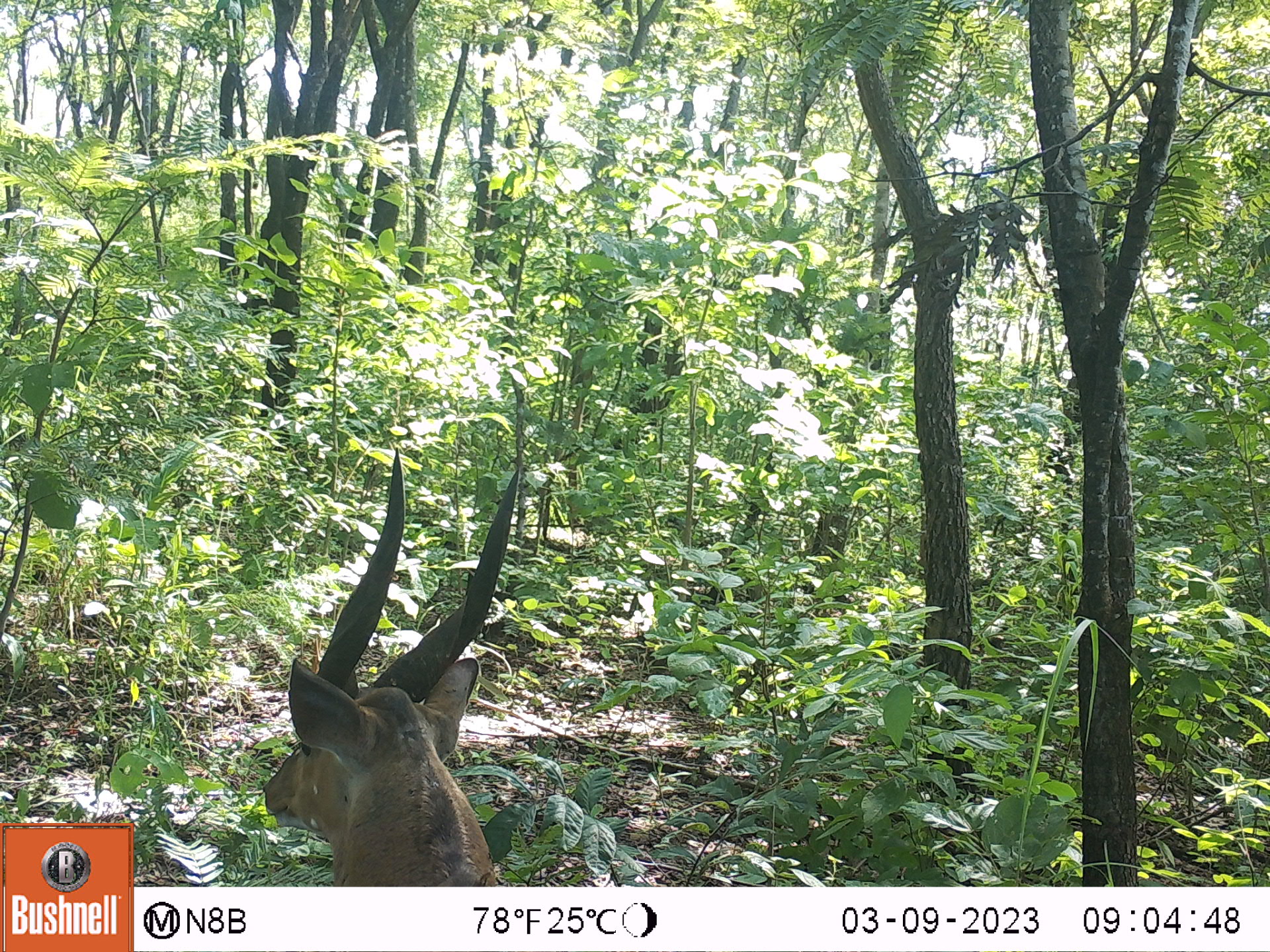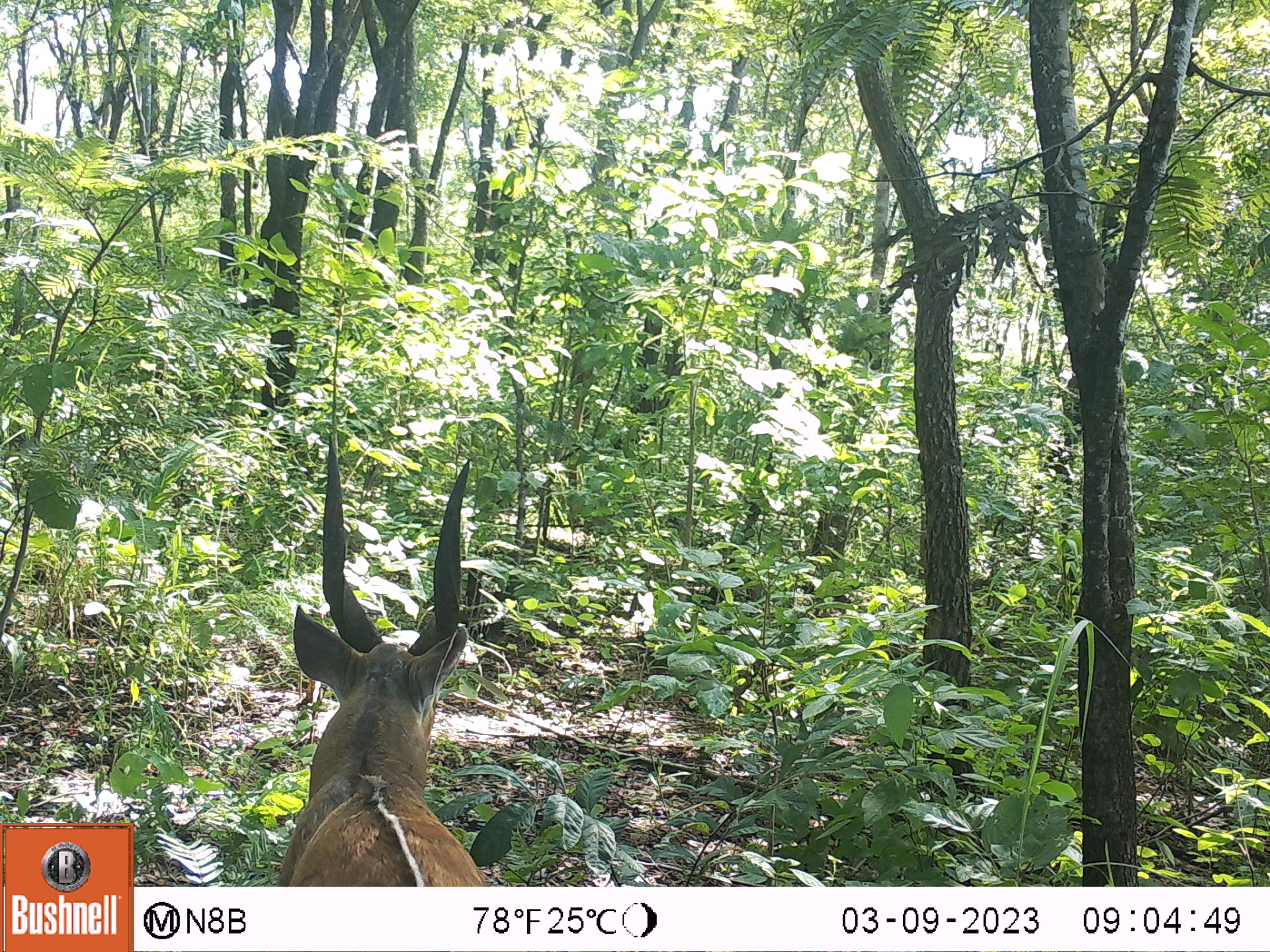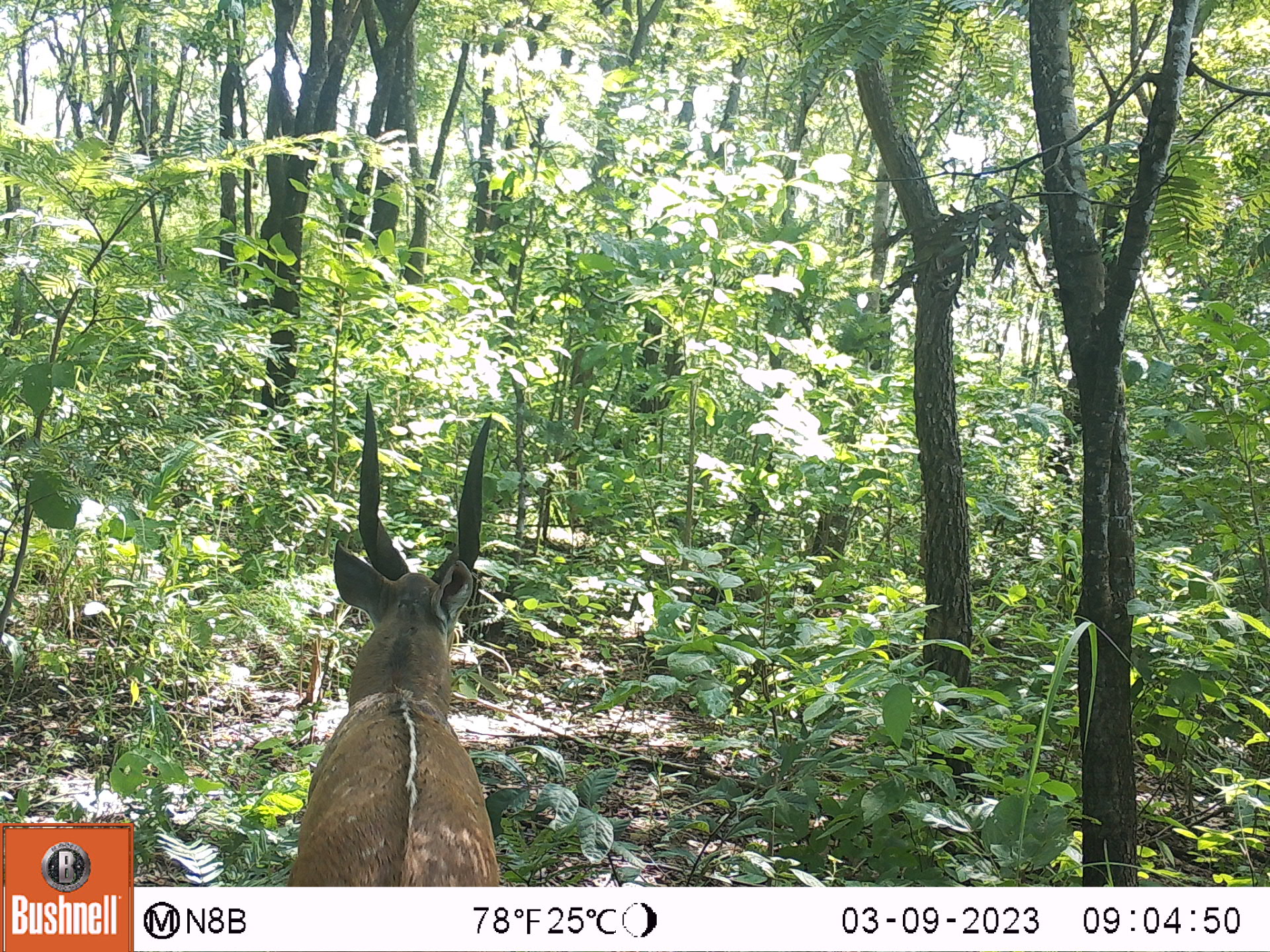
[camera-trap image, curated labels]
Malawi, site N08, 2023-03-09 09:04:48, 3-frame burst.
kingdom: Animalia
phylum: Chordata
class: Mammalia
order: Artiodactyla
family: Bovidae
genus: Tragelaphus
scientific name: Tragelaphus sylvaticus sylvaticus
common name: cape bushbuck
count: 1